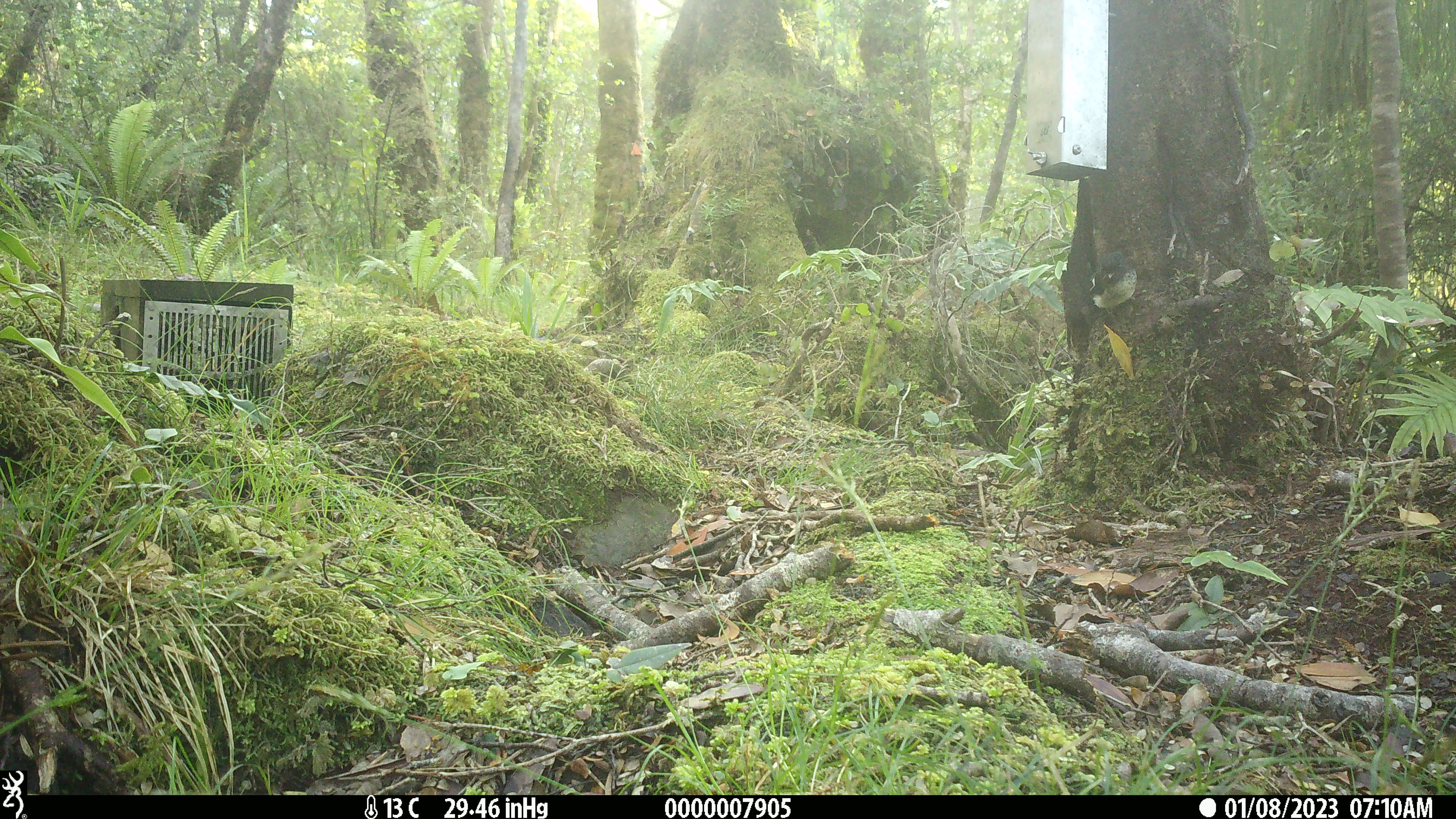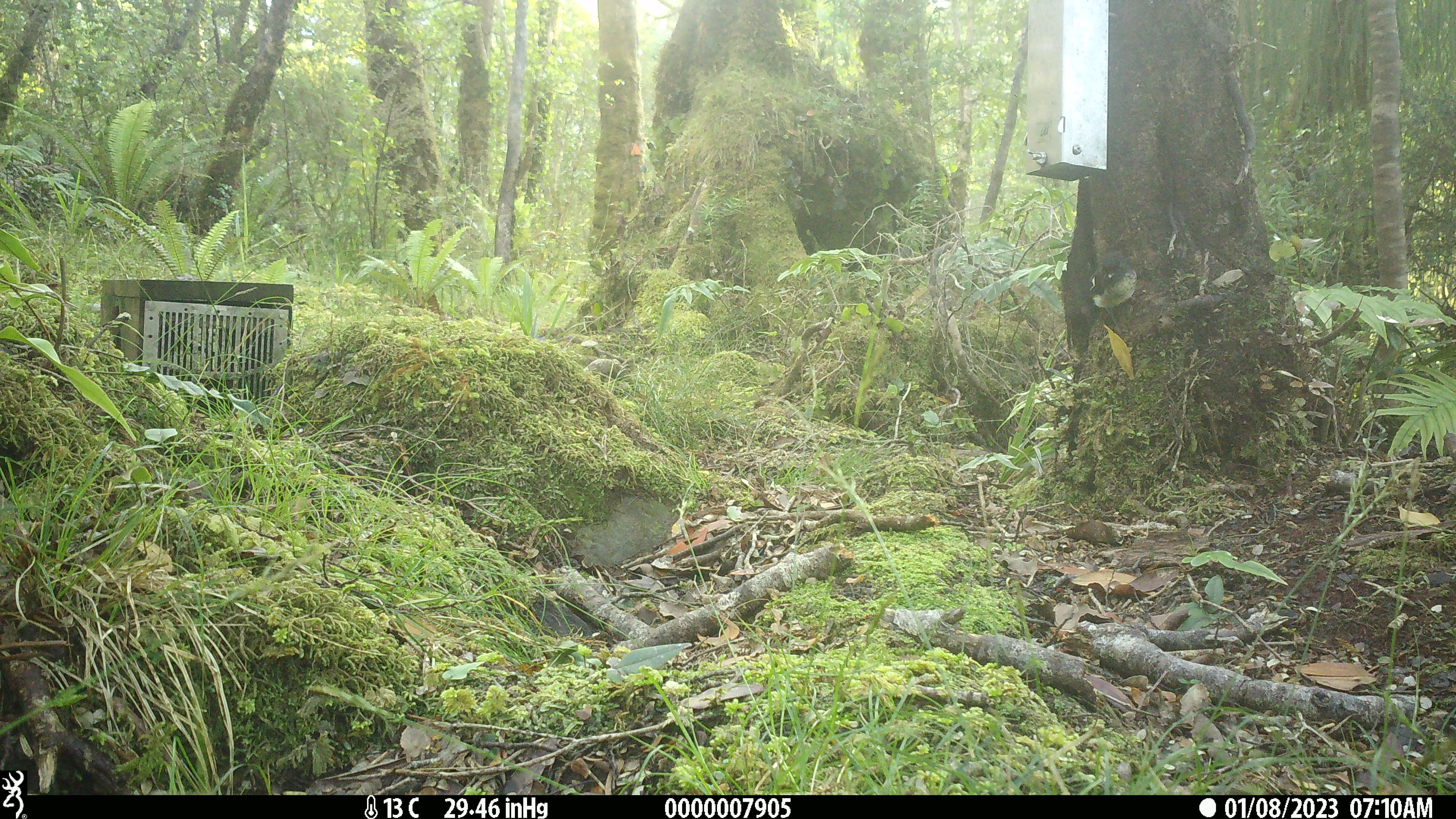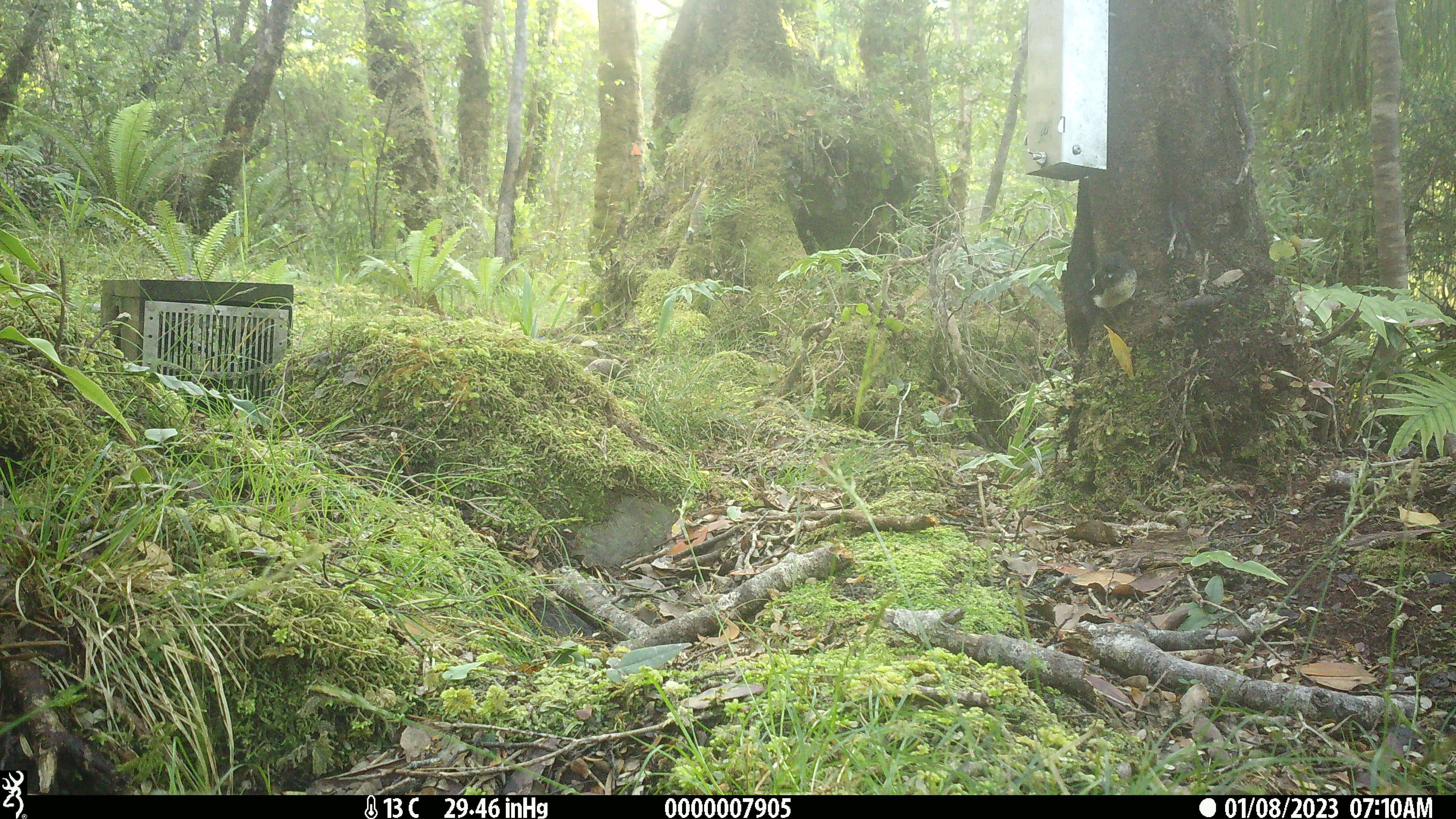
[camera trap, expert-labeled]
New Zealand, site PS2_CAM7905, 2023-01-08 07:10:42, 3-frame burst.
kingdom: Animalia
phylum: Chordata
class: Aves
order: Passeriformes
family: Petroicidae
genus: Petroica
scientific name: Petroica macrocephala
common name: tomtit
Tomtit (Petroica macrocephala).